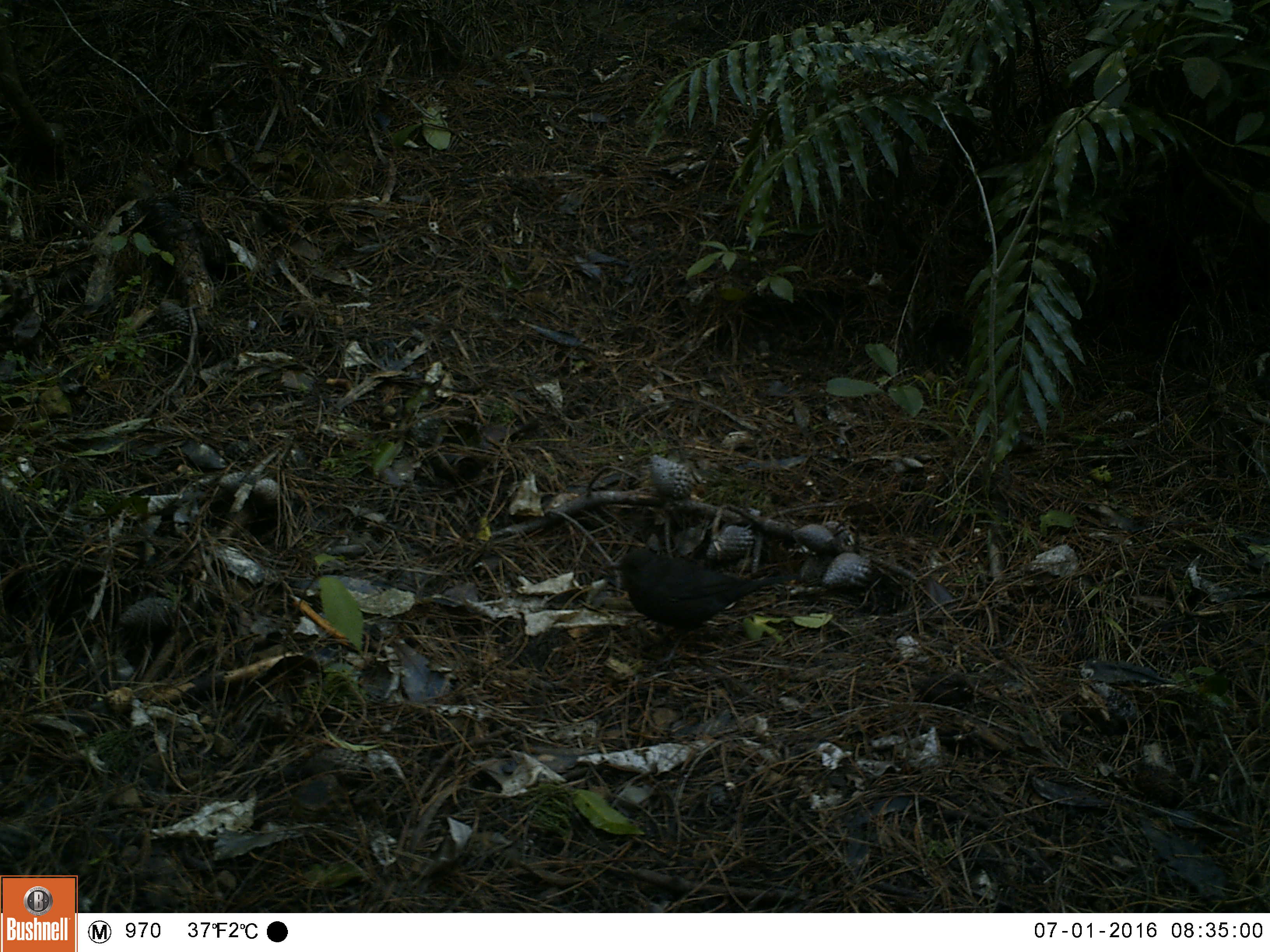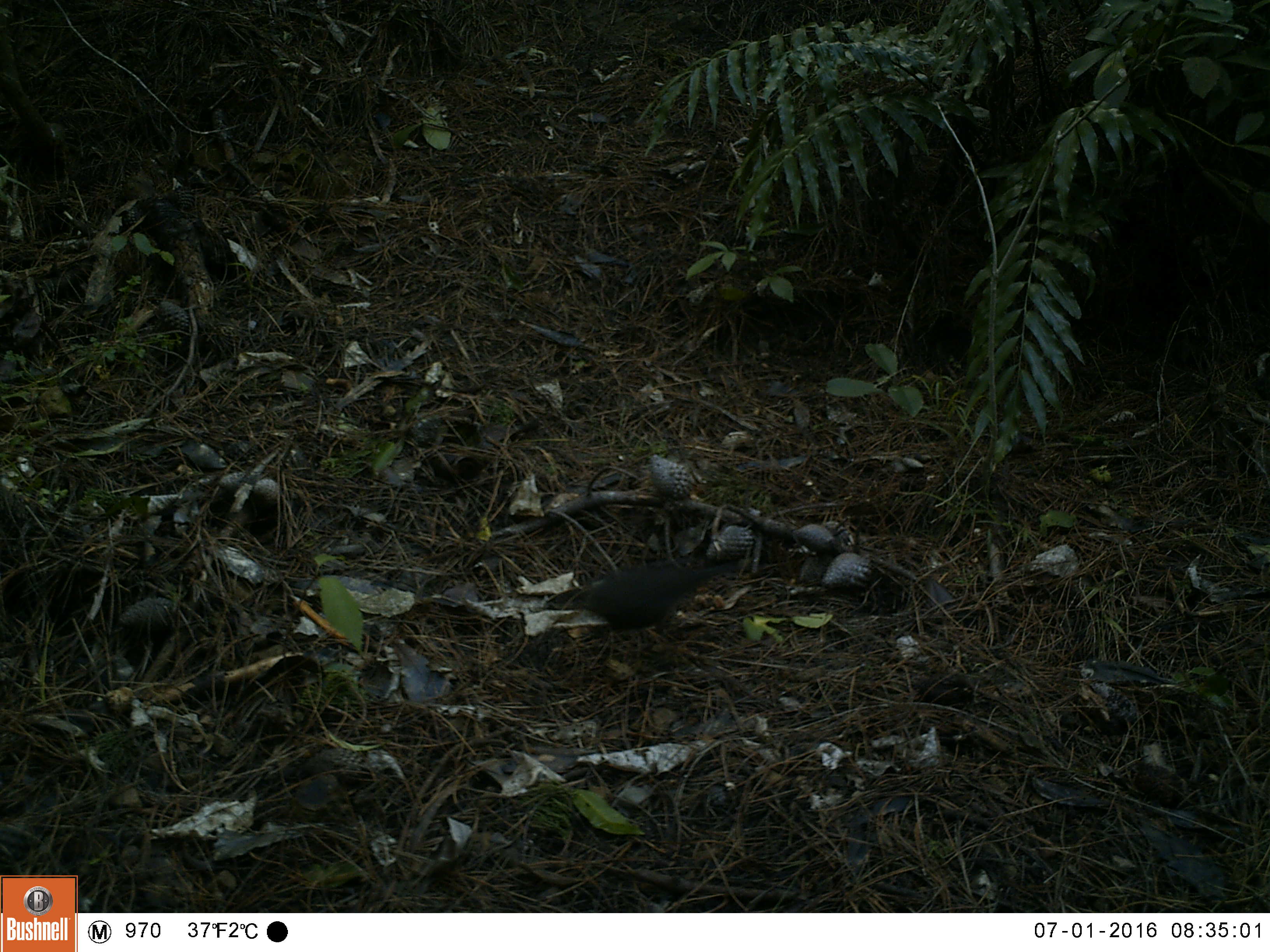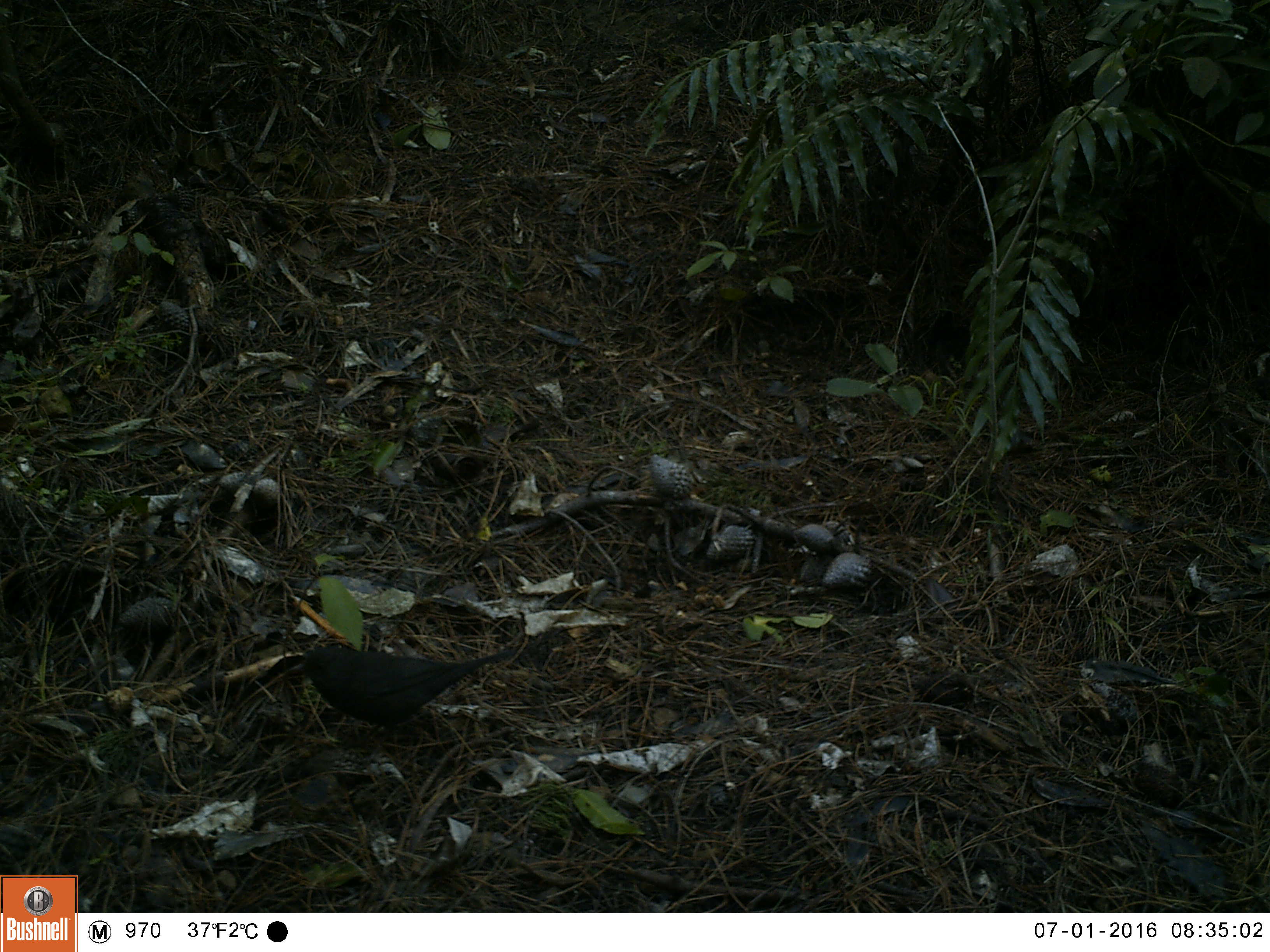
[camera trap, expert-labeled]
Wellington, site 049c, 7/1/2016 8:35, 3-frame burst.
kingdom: Animalia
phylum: Chordata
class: Aves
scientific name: Aves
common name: bird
Bird (Aves).